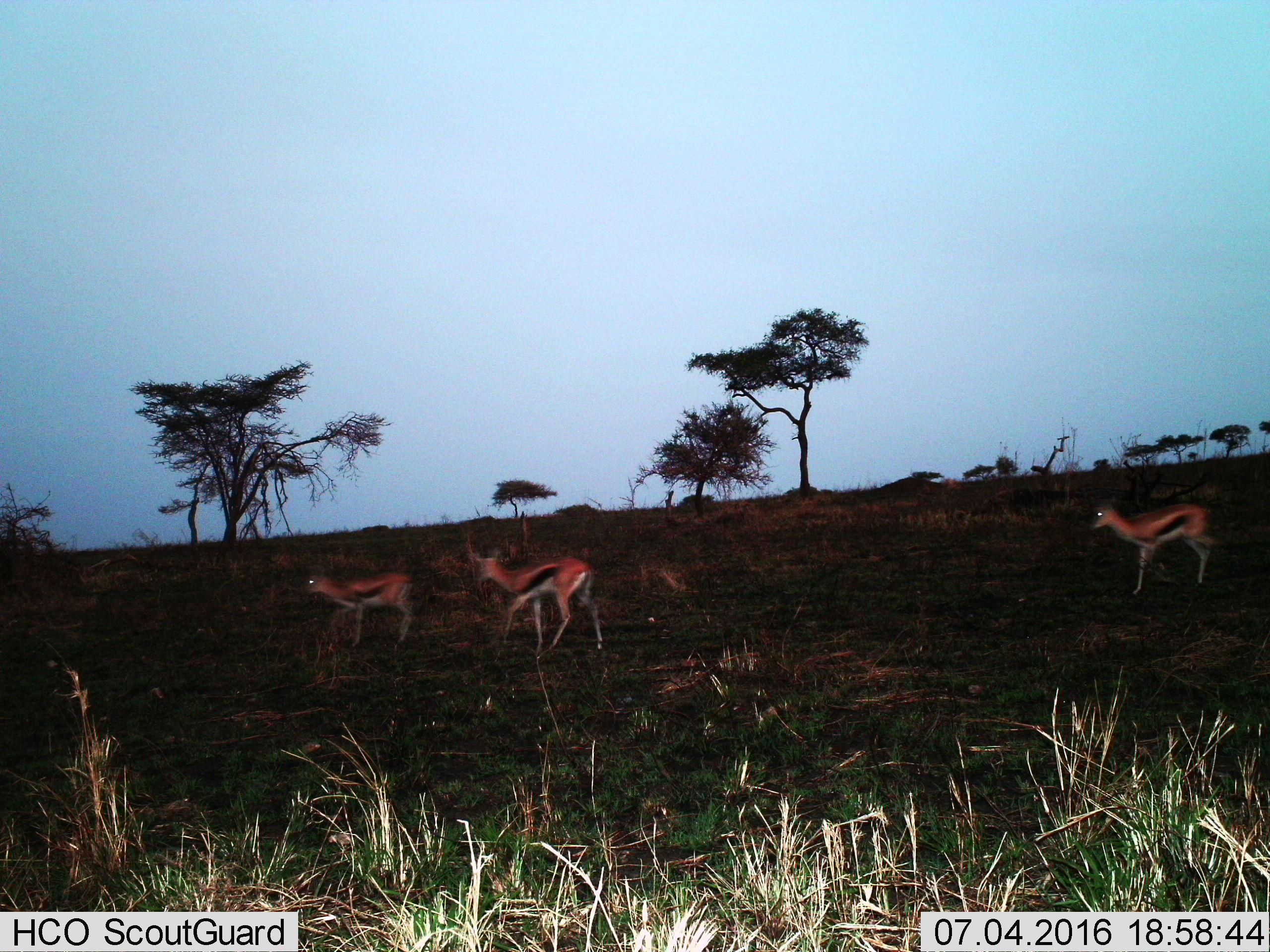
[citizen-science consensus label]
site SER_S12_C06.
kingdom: Animalia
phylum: Chordata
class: Mammalia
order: Artiodactyla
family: Bovidae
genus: Eudorcas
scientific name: Eudorcas thomsonii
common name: thomson's gazelle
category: gazellethomsons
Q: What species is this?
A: Gazellethomsons (thomson's gazelle) (Eudorcas thomsonii).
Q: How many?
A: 3.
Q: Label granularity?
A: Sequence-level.